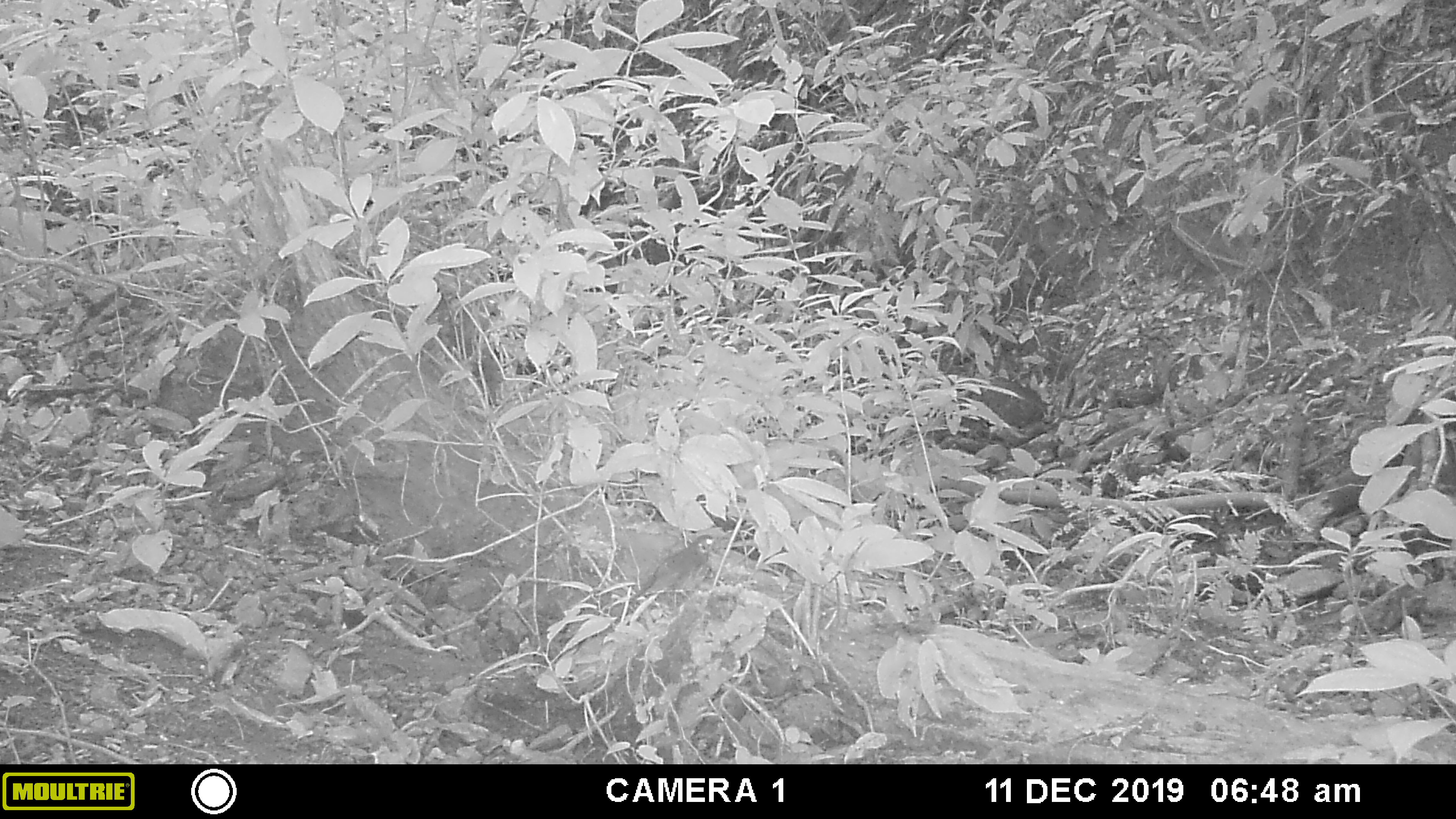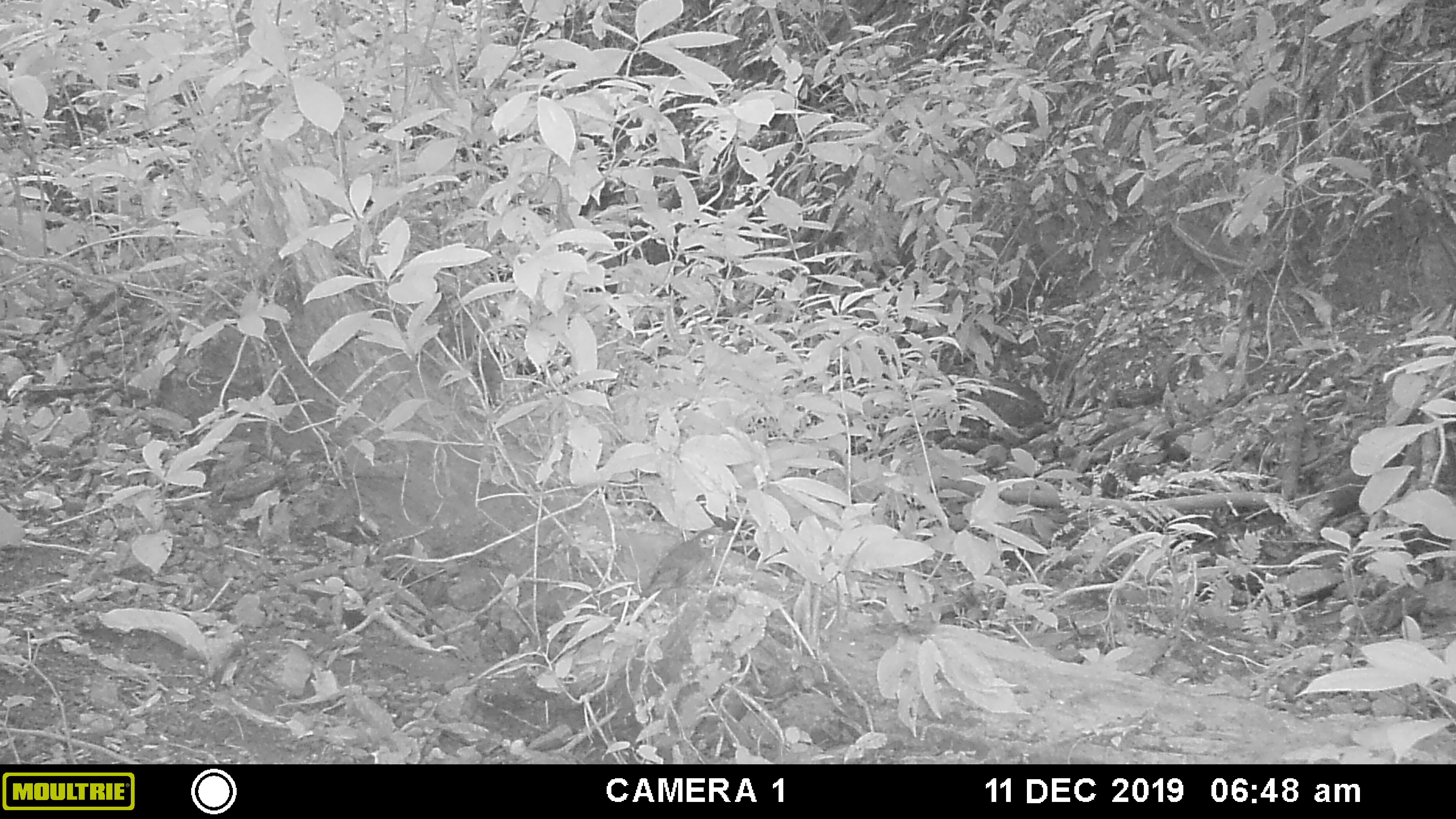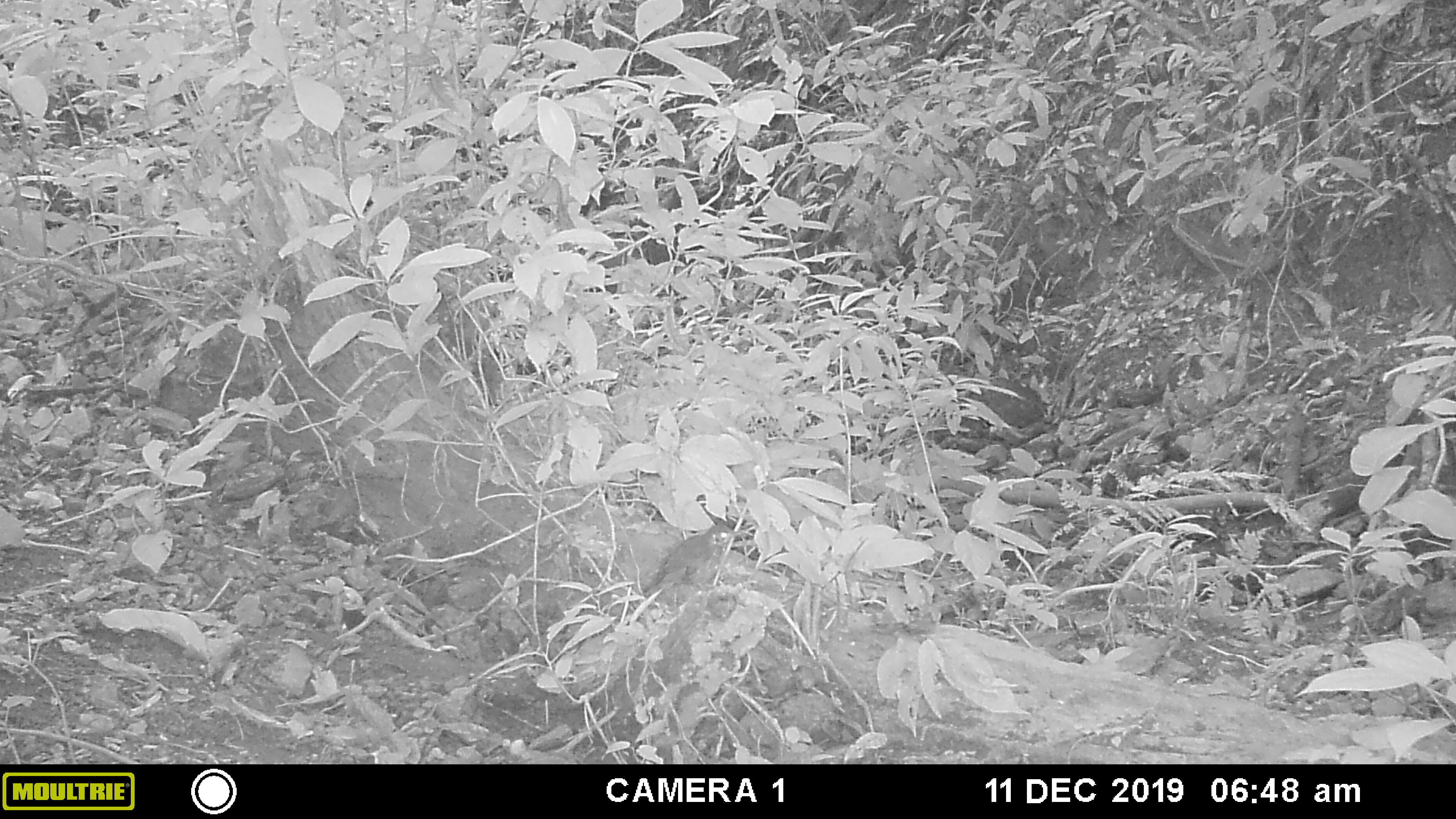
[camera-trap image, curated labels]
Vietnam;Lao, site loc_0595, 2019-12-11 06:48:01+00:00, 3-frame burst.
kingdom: Animalia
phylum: Chordata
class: Aves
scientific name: Aves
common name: bird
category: unidentified bird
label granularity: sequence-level